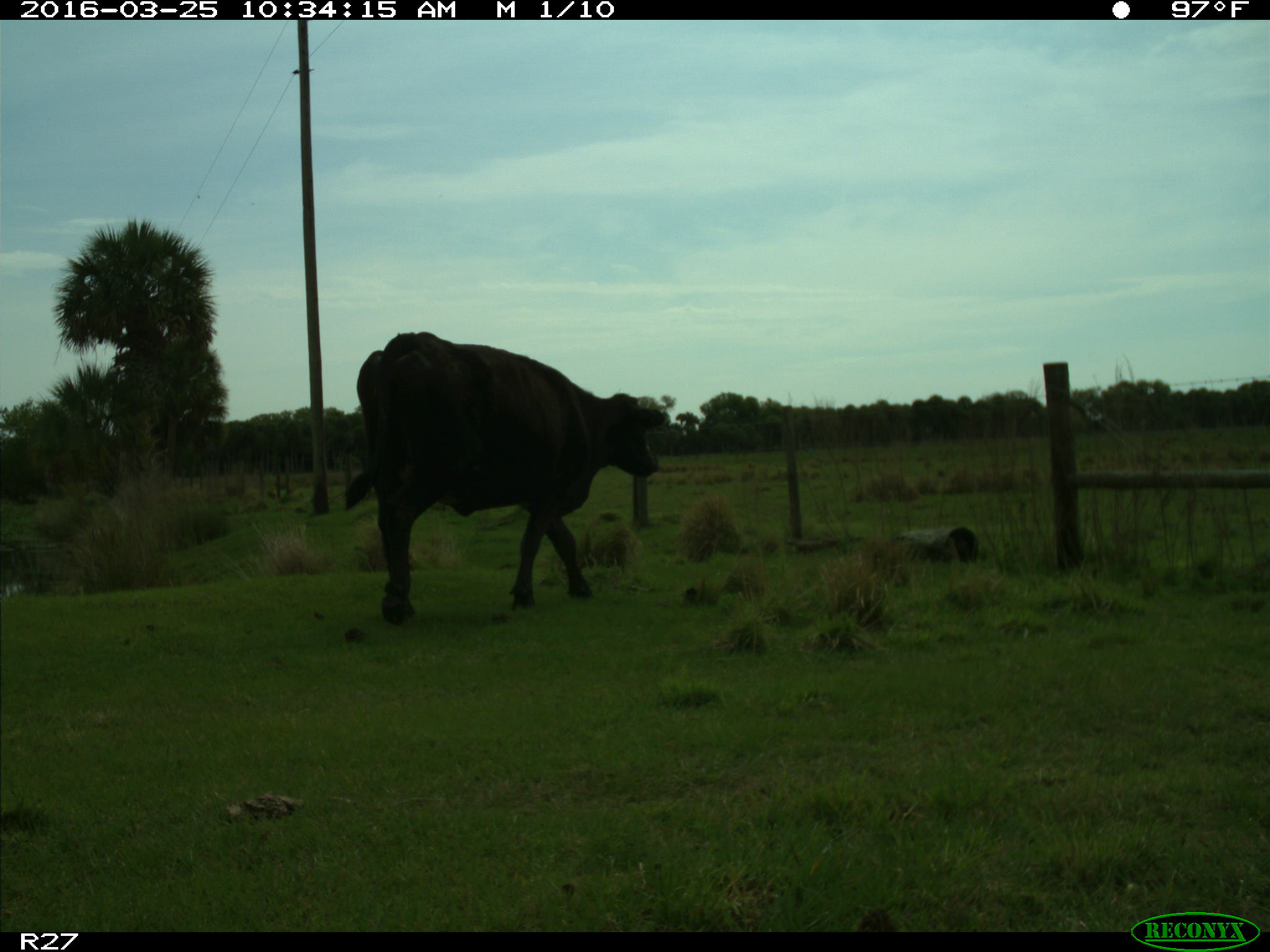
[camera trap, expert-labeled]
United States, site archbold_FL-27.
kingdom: Animalia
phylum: Chordata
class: Mammalia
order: Artiodactyla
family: Bovidae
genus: Bos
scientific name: Bos taurus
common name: domestic cow